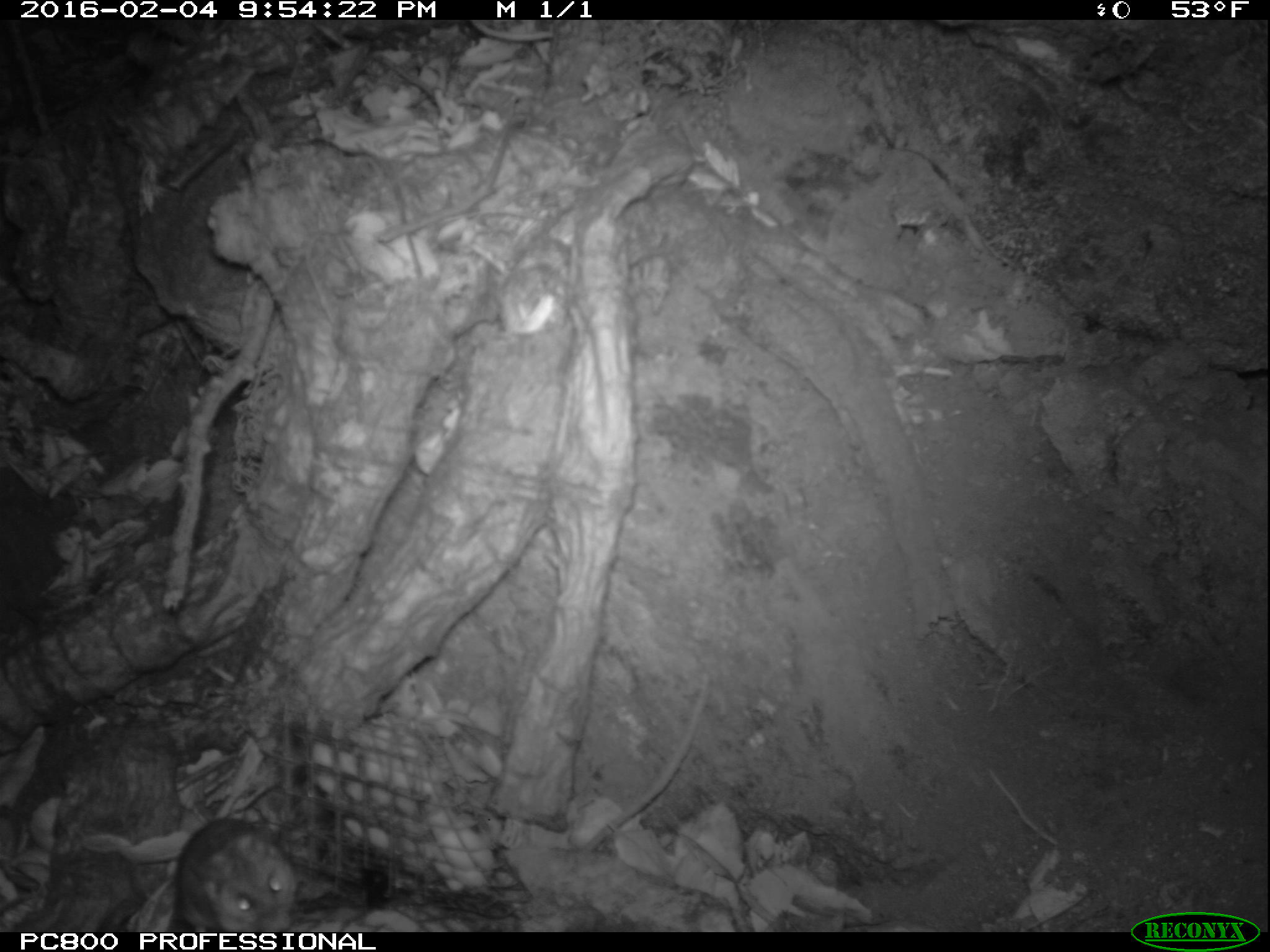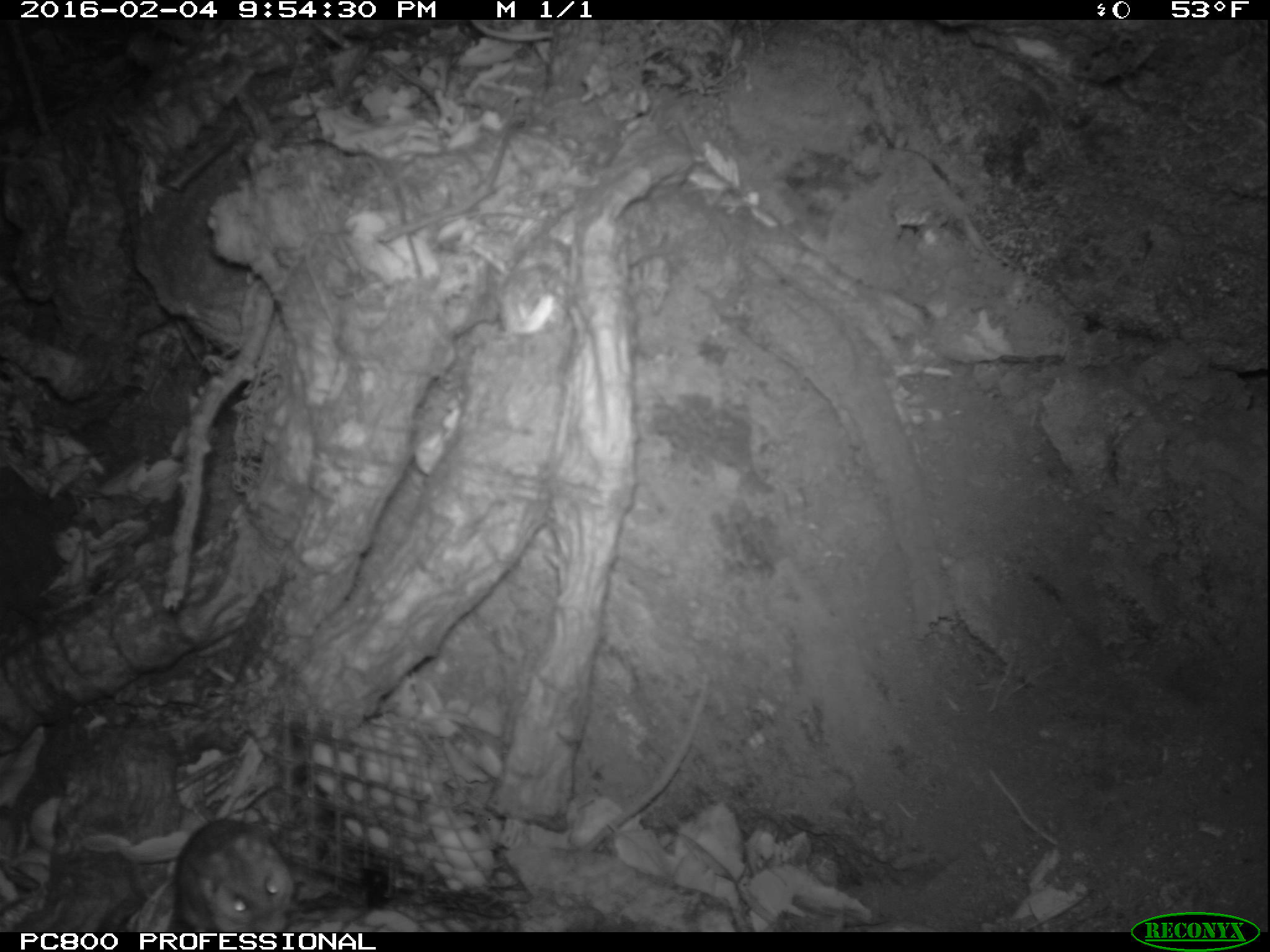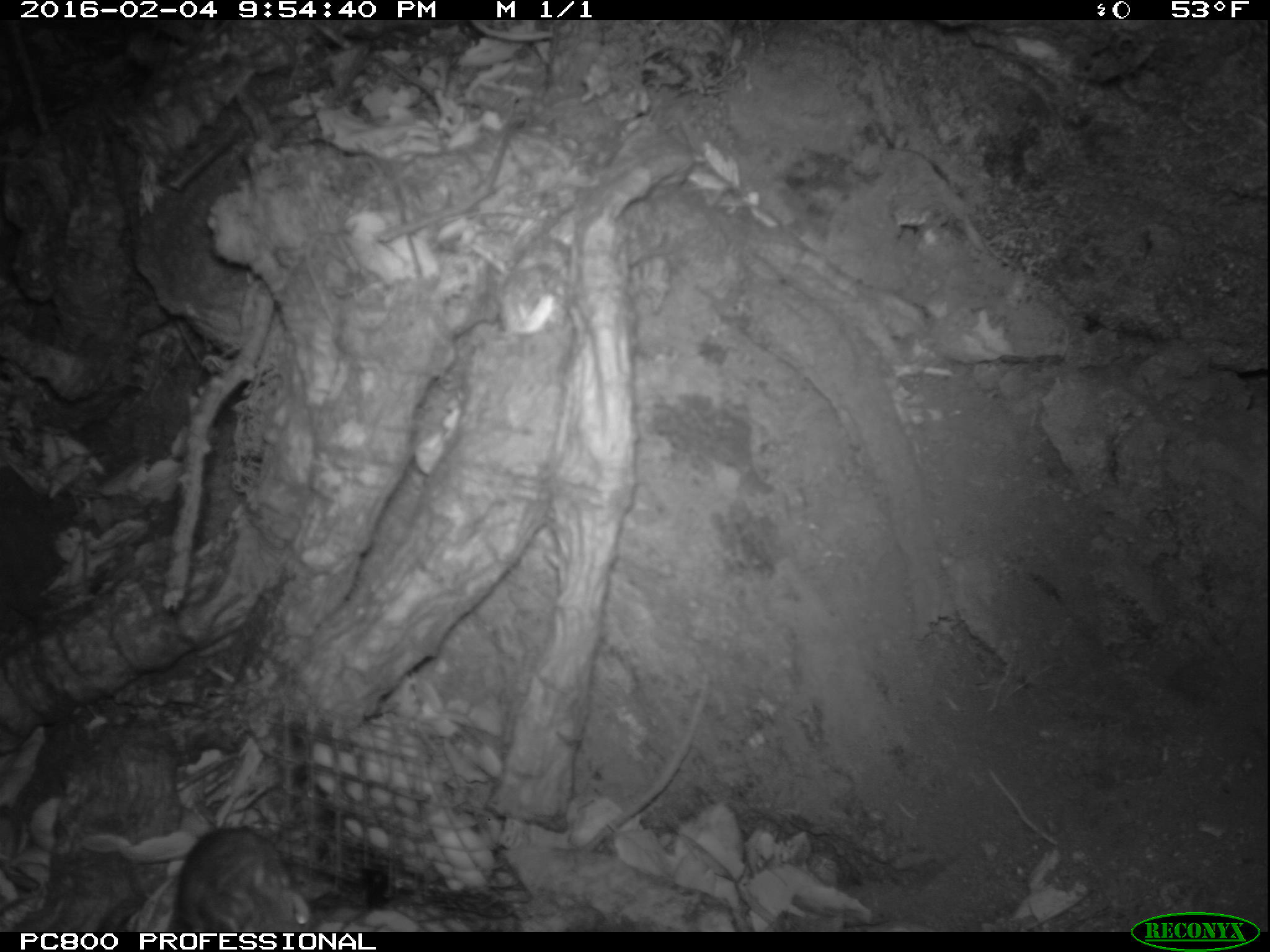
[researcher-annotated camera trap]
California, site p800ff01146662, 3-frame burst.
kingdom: Animalia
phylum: Chordata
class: Mammalia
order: Rodentia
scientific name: Rodentia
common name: rodent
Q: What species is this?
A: Rodent (Rodentia).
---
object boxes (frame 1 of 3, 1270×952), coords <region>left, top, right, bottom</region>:
rodent: <region>171, 816, 295, 934</region>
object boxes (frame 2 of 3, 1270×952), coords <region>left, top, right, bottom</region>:
rodent: <region>176, 818, 295, 932</region>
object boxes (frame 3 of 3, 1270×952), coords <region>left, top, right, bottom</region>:
rodent: <region>171, 826, 318, 932</region>